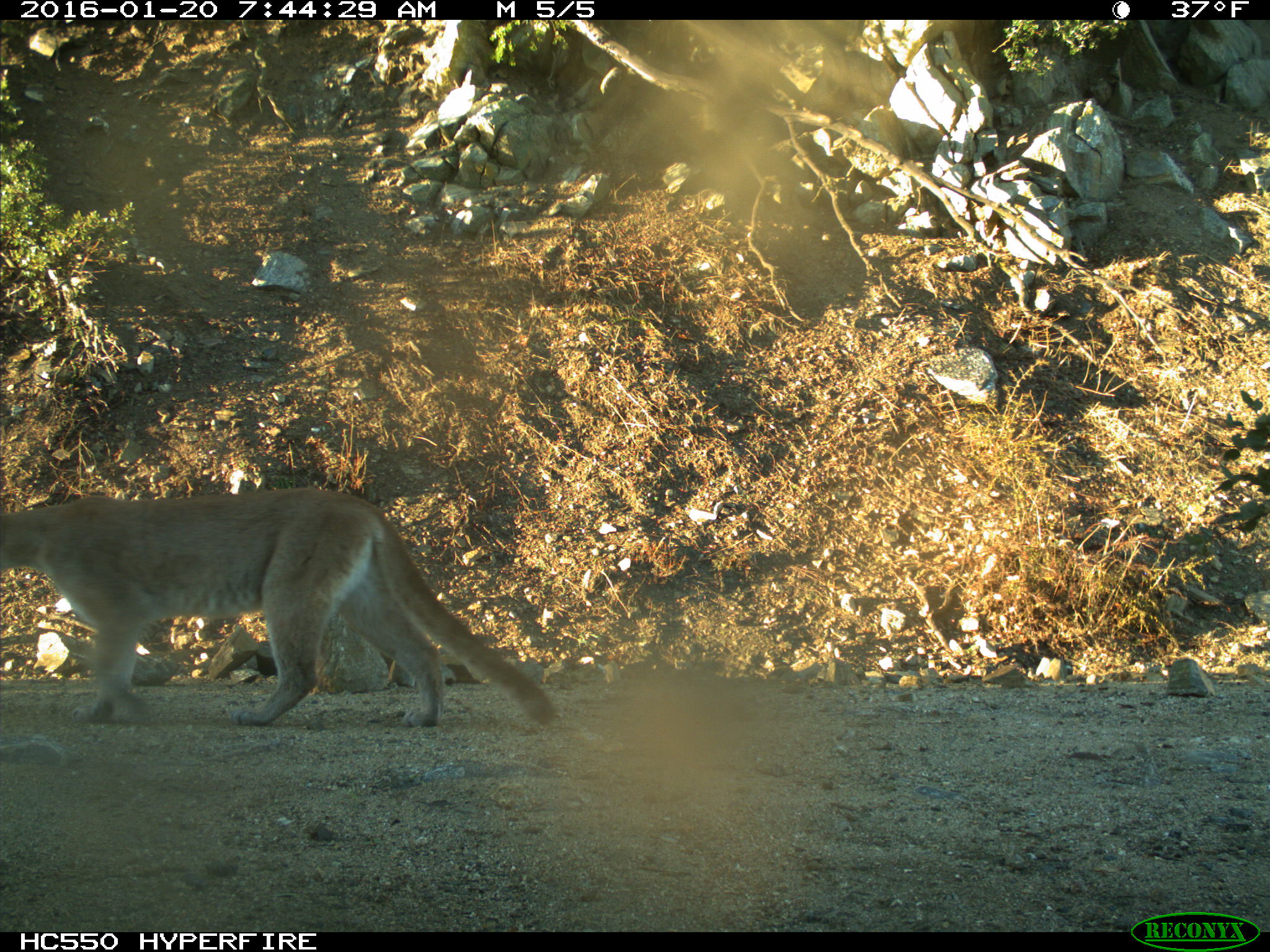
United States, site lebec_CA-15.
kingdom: Animalia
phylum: Chordata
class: Mammalia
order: Carnivora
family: Felidae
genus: Puma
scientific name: Puma concolor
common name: mountain lion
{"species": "Puma concolor (mountain lion)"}